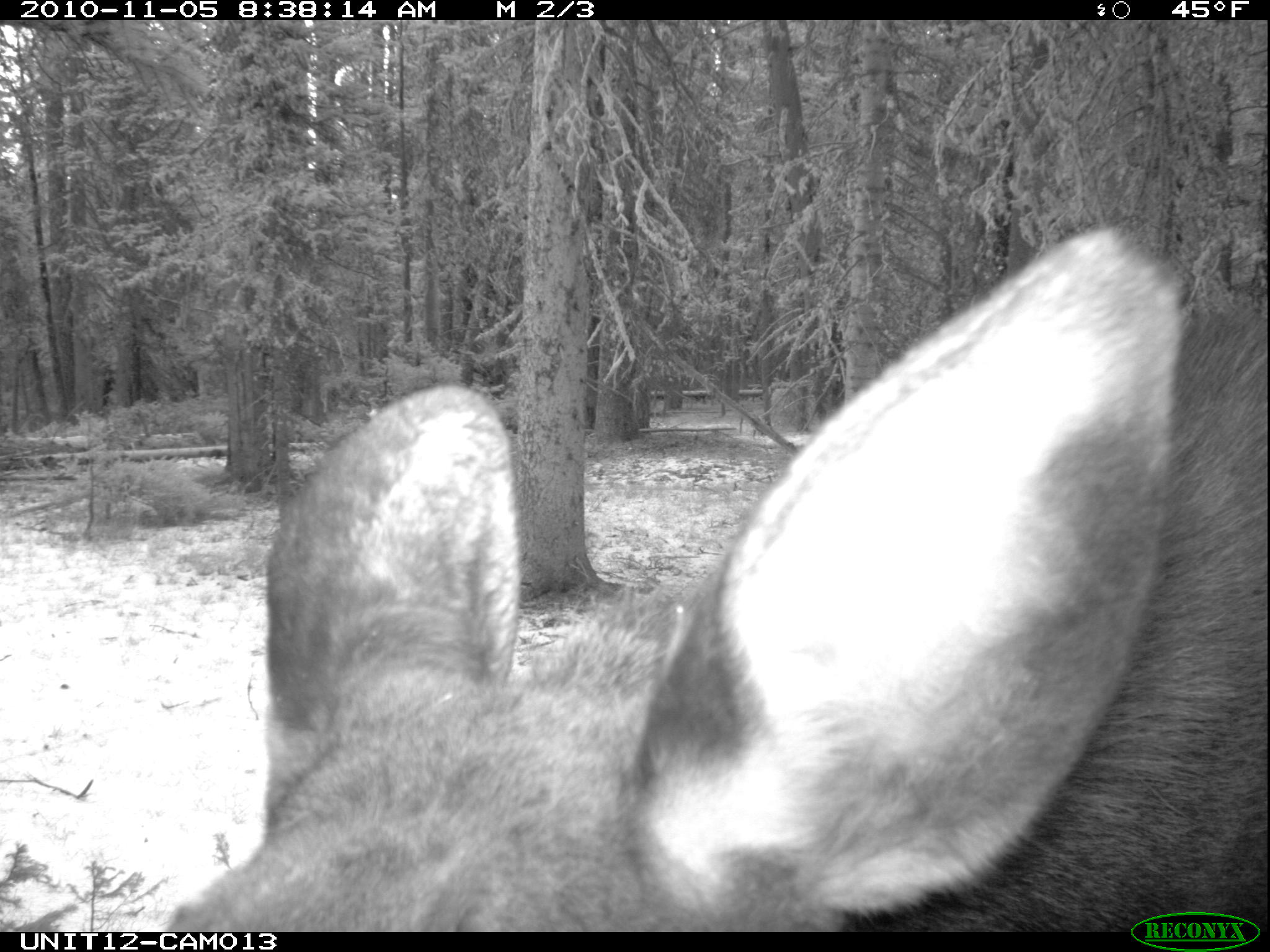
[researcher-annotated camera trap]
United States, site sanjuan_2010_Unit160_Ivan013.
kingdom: Animalia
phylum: Chordata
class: Mammalia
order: Artiodactyla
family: Cervidae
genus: Alces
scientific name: Alces alces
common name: moose